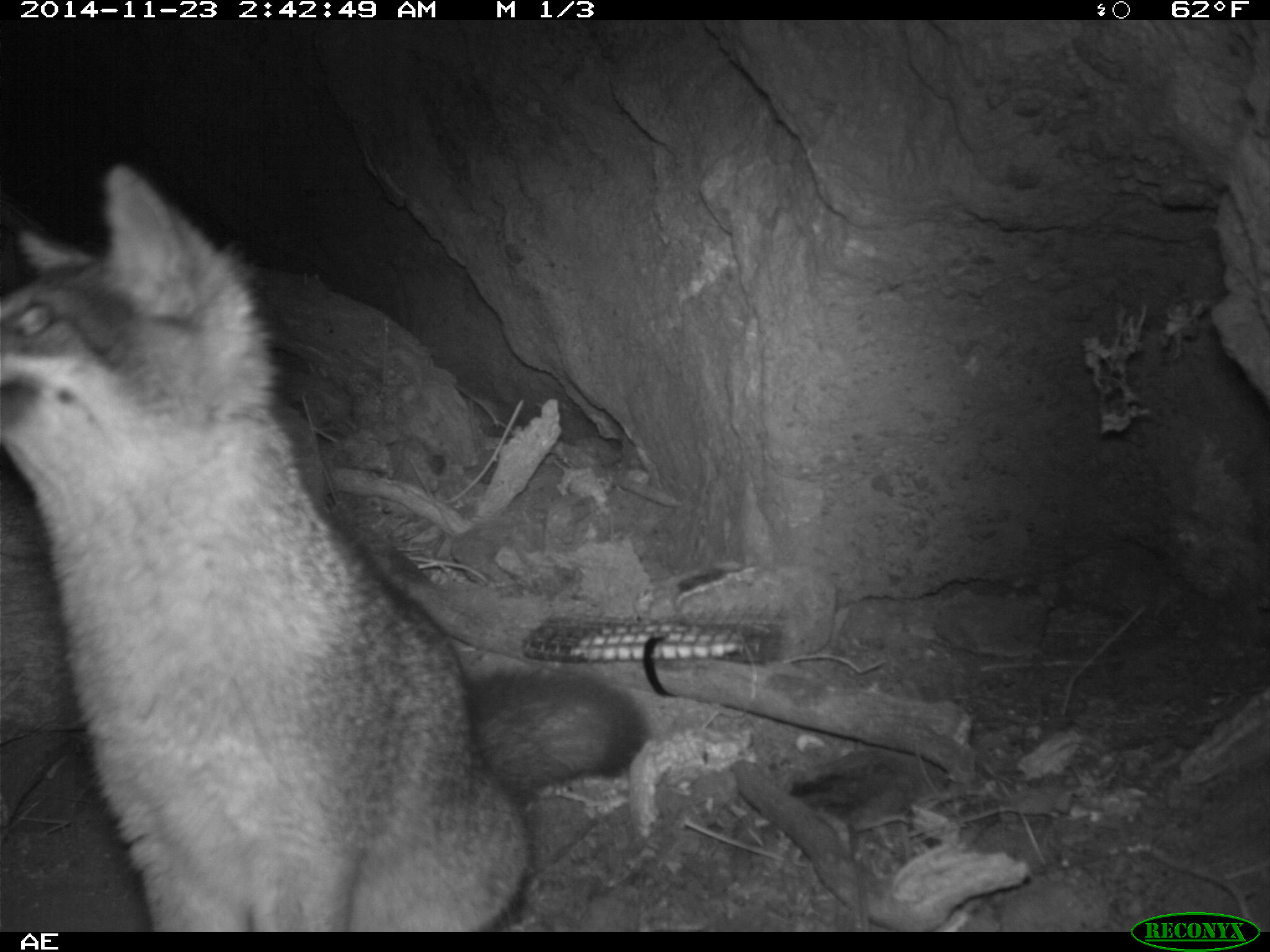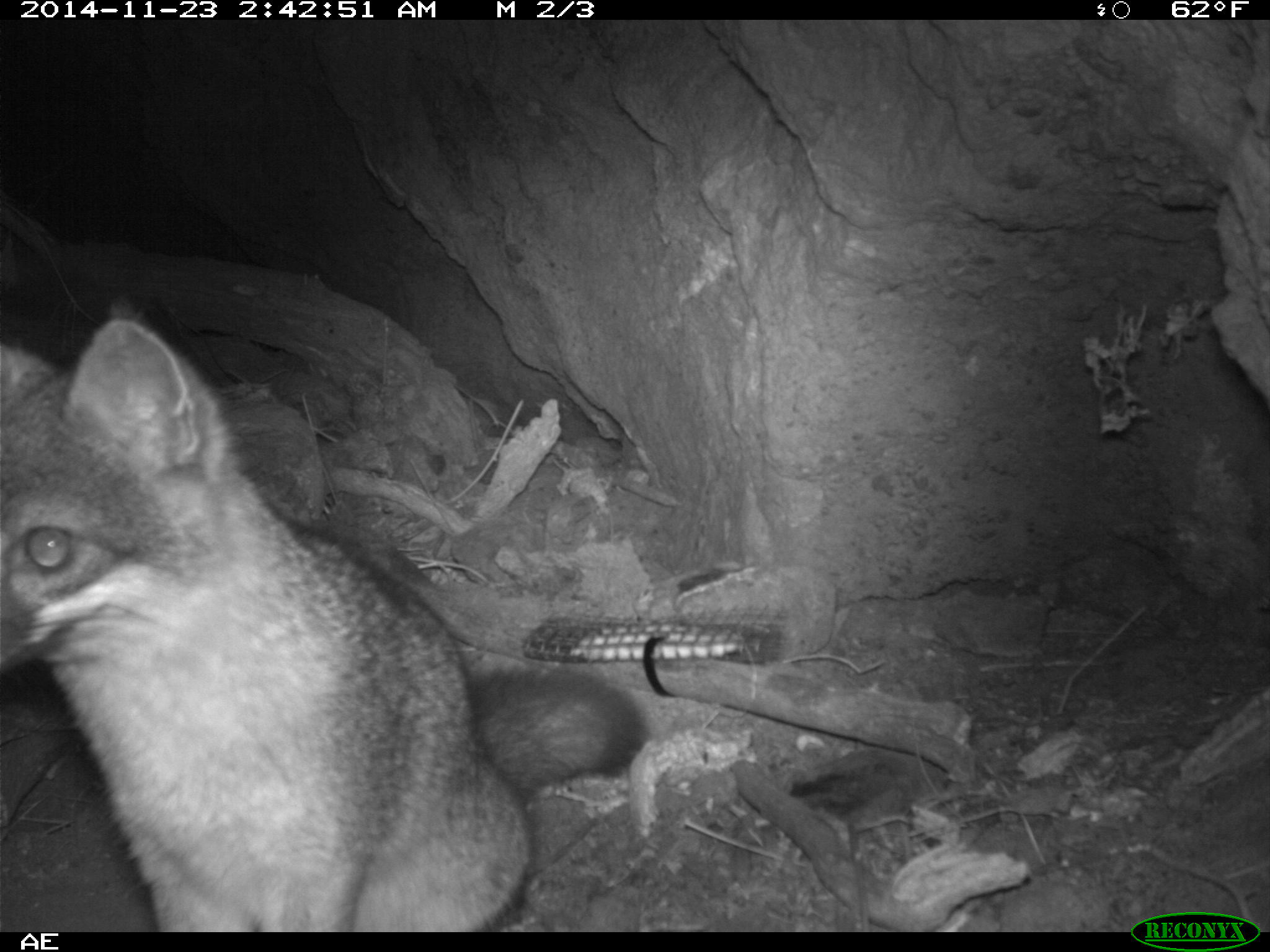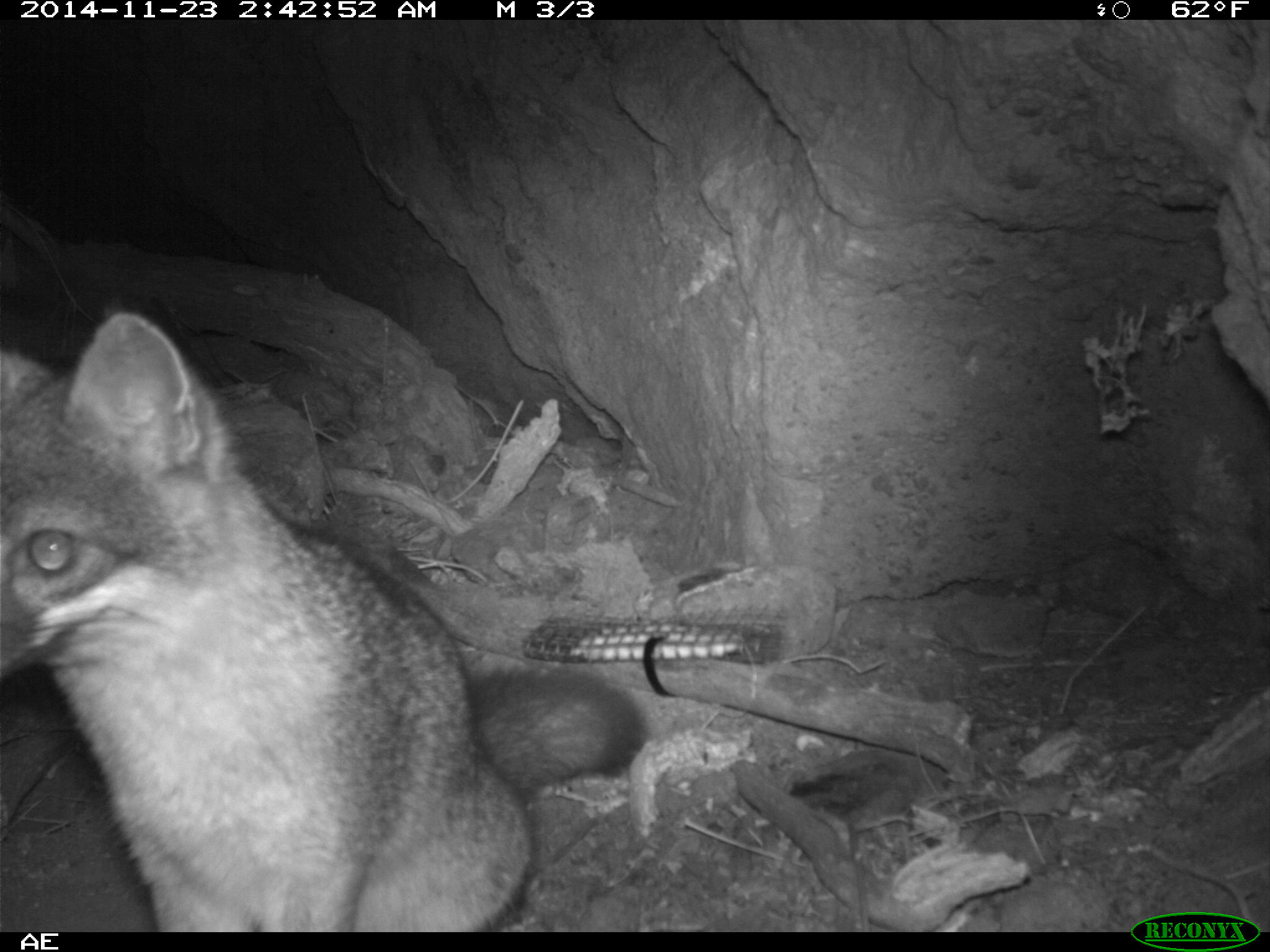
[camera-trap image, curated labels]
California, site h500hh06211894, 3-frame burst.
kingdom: Animalia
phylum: Chordata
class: Mammalia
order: Carnivora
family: Canidae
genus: Urocyon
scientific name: Urocyon littoralis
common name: island fox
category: fox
Fox (island fox) (Urocyon littoralis).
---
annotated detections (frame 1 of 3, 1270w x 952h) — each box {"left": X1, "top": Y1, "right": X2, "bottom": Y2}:
fox: {"left": 0, "top": 161, "right": 648, "bottom": 932}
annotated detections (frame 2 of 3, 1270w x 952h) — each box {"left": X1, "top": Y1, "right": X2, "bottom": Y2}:
fox: {"left": 0, "top": 314, "right": 647, "bottom": 930}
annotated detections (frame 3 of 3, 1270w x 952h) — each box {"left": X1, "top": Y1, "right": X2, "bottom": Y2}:
fox: {"left": 0, "top": 306, "right": 647, "bottom": 931}